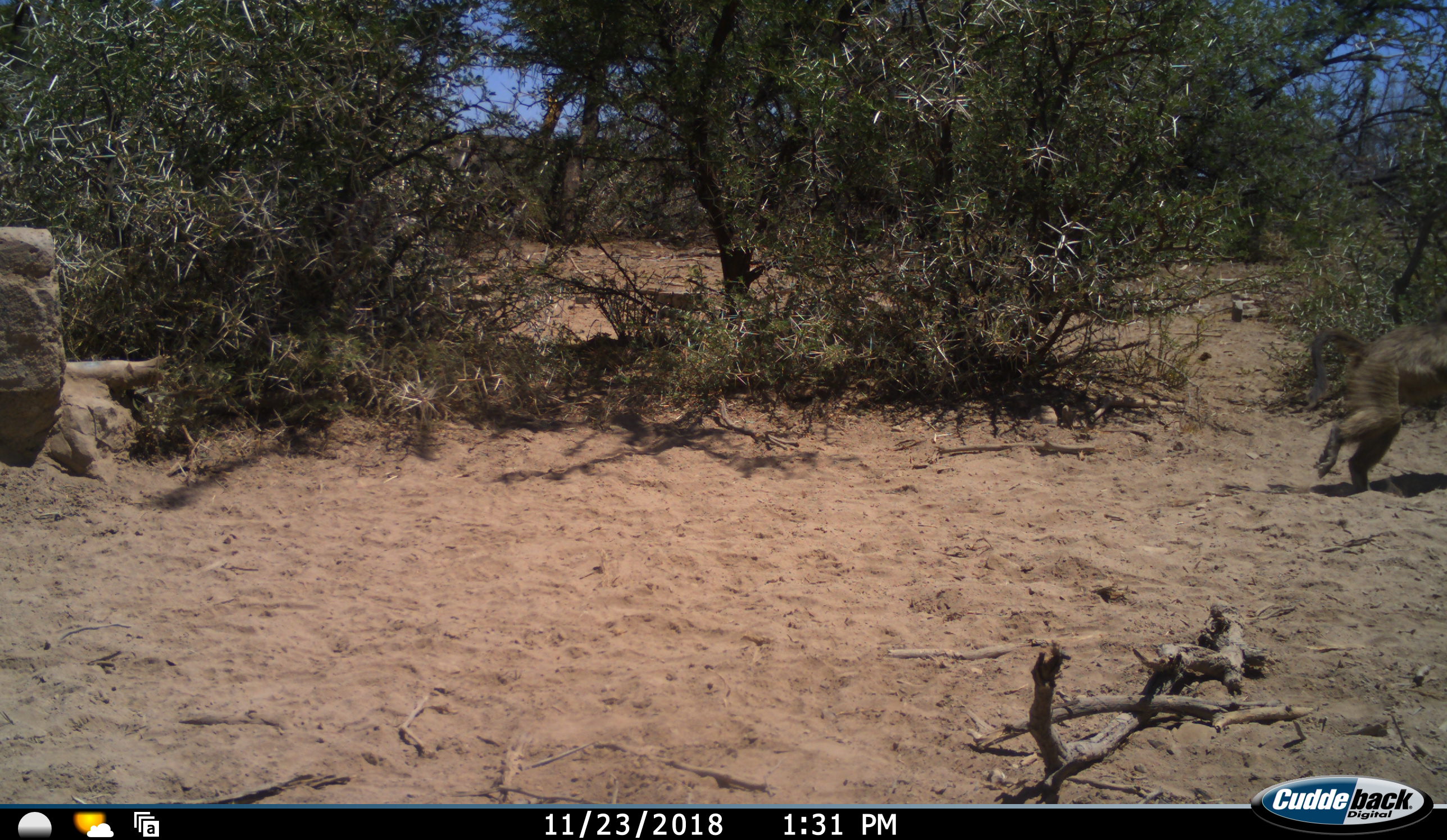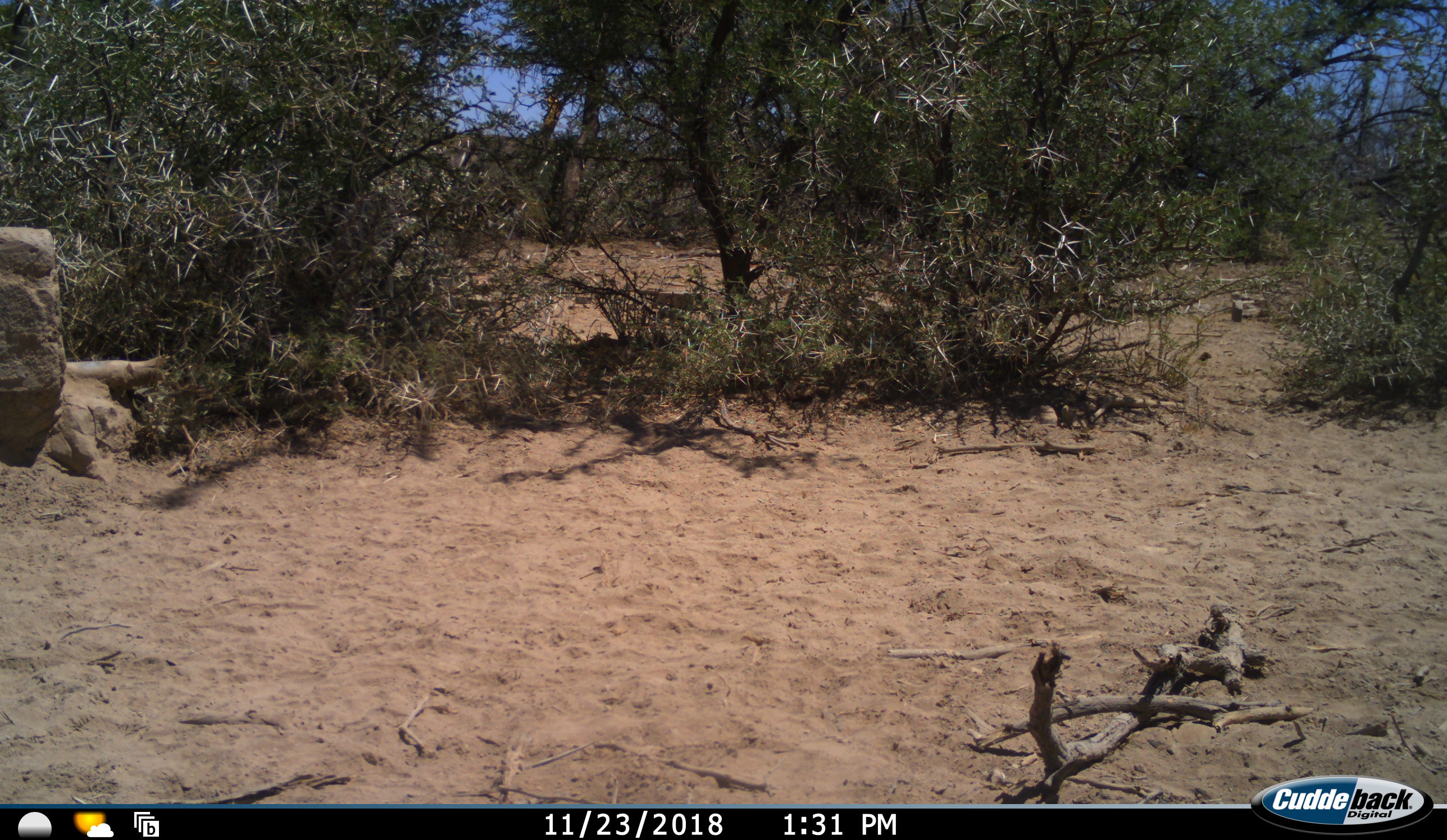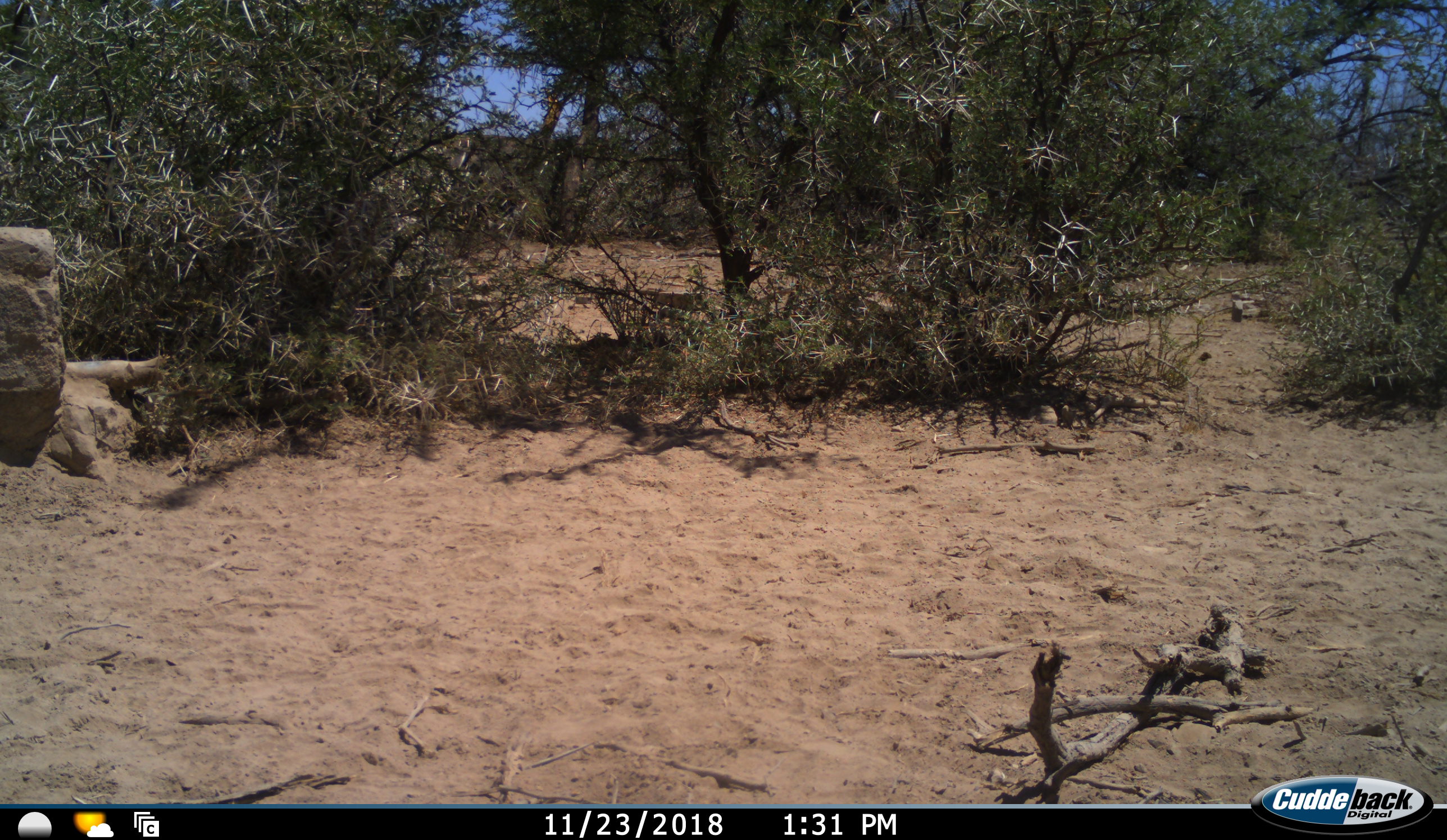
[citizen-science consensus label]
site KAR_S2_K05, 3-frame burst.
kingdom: Animalia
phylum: Chordata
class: Mammalia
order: Primates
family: Cercopithecidae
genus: Papio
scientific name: Papio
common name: baboon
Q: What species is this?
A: Baboon (Papio).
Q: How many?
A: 1.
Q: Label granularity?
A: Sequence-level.